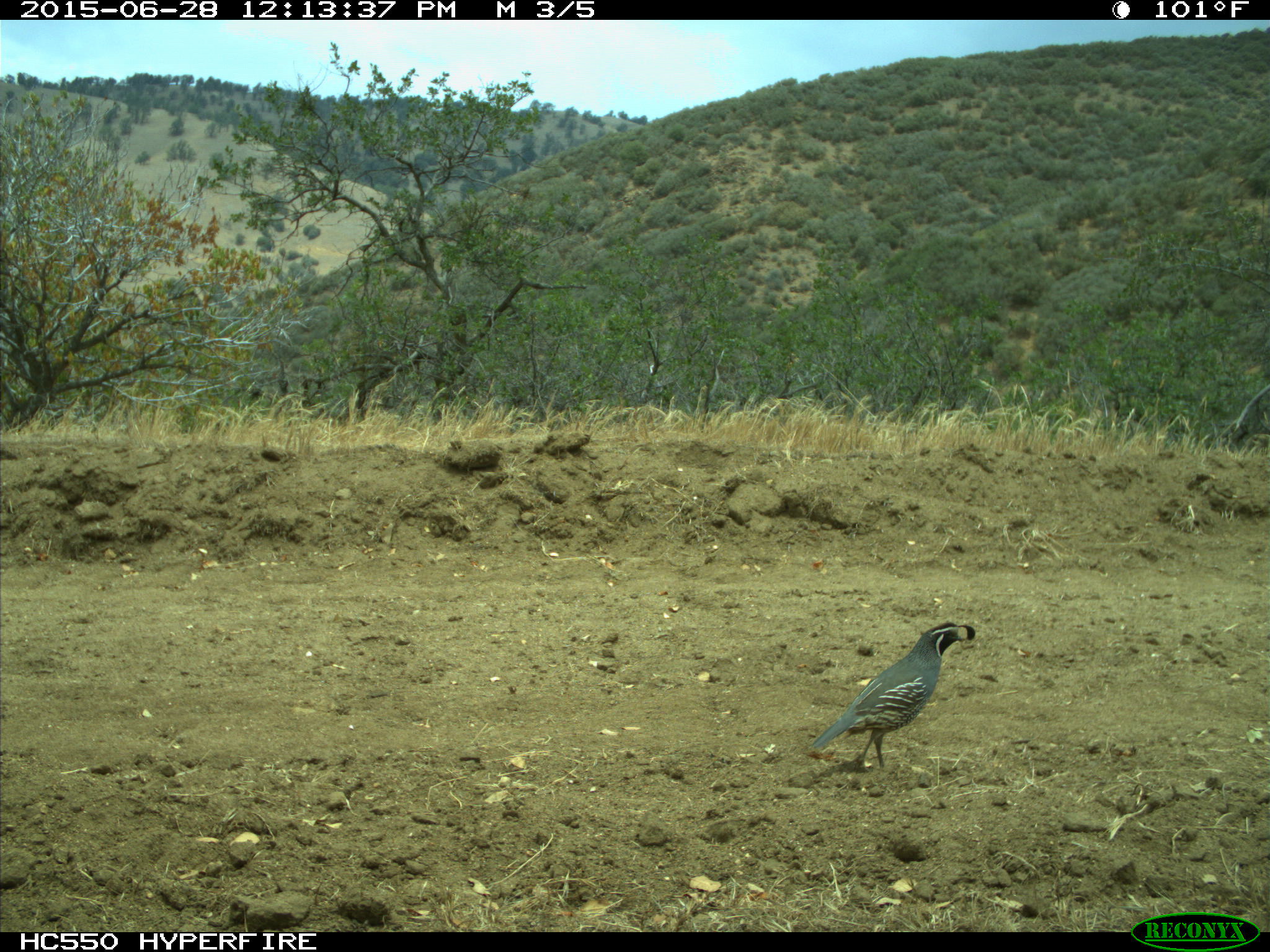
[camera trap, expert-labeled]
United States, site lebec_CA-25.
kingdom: Animalia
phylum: Chordata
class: Aves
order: Galliformes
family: Odontophoridae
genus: Callipepla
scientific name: Callipepla californica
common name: california quail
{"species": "Callipepla californica (california quail)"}